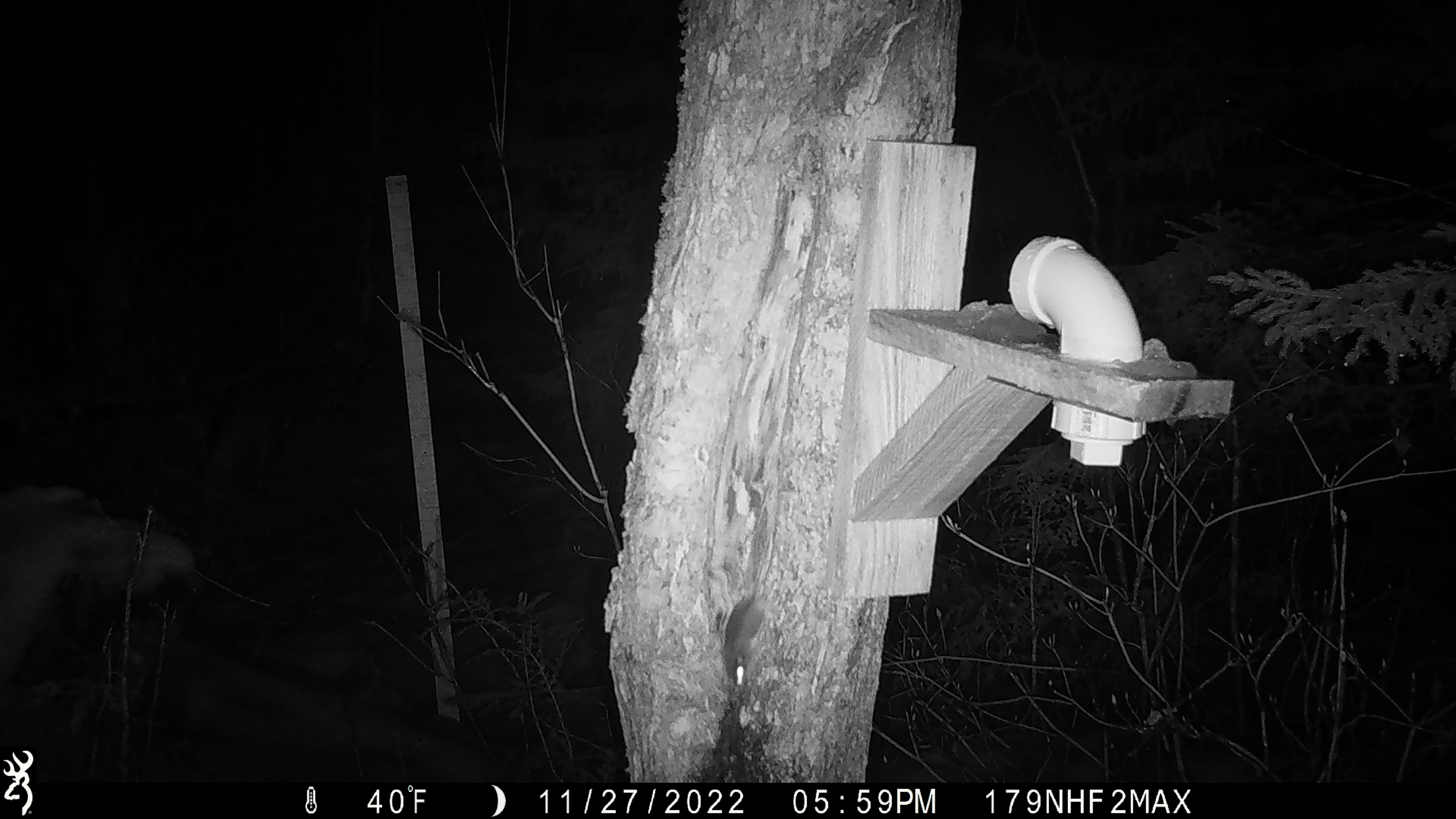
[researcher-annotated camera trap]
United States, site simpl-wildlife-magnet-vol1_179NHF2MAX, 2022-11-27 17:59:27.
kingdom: Animalia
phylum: Chordata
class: Mammalia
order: Rodentia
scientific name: Rodentia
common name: mouse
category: mouse sp.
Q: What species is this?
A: Mouse sp. (mouse) (Rodentia).